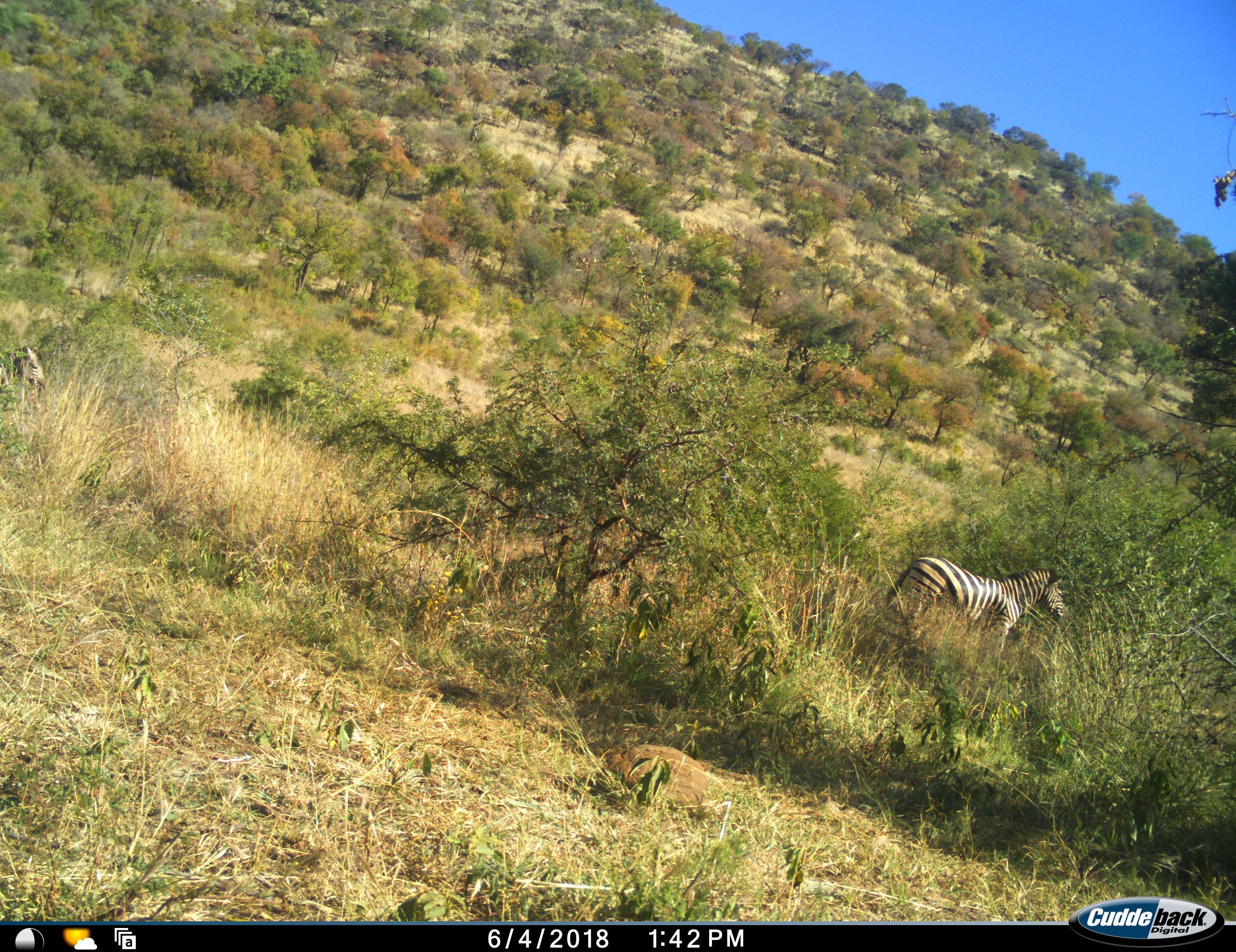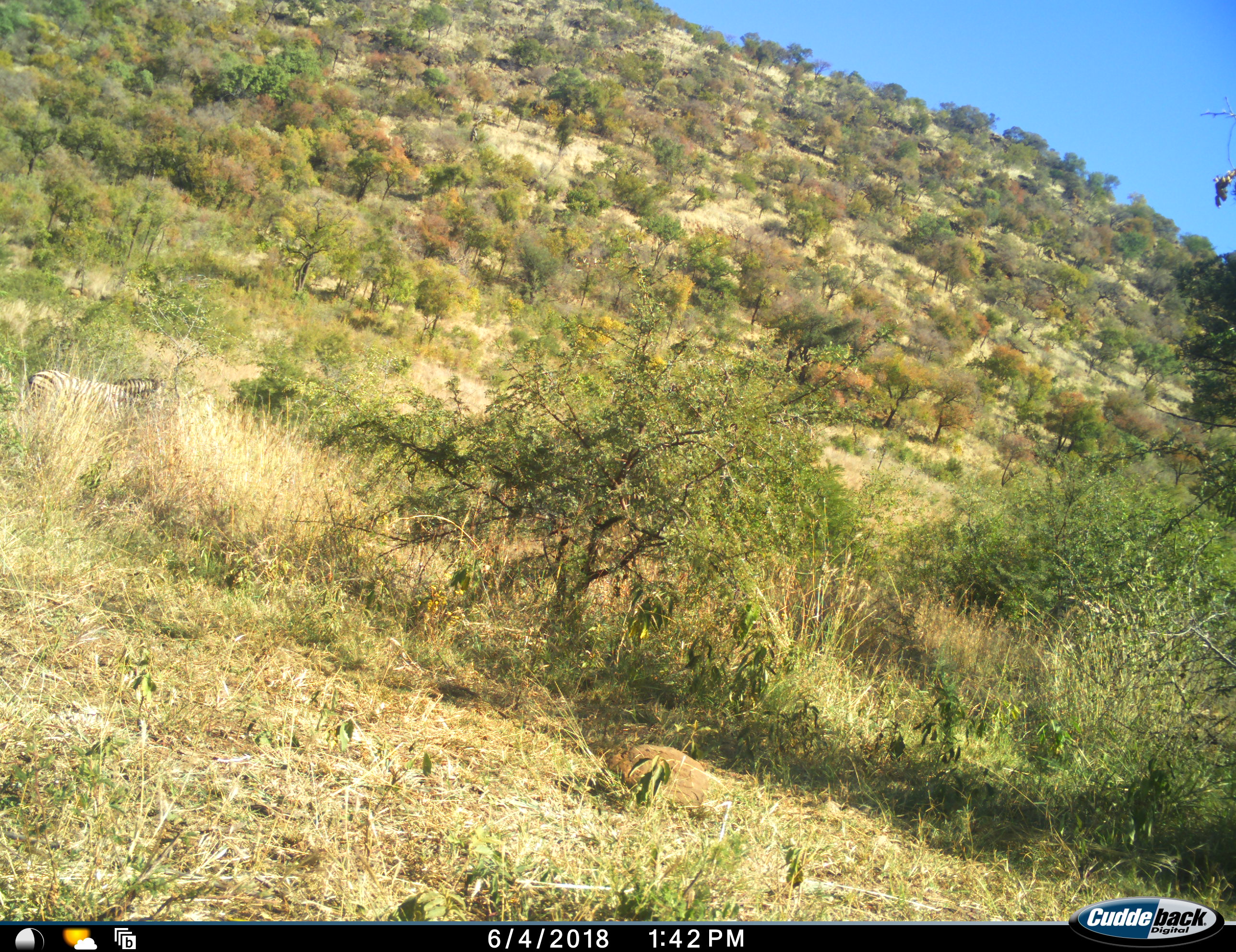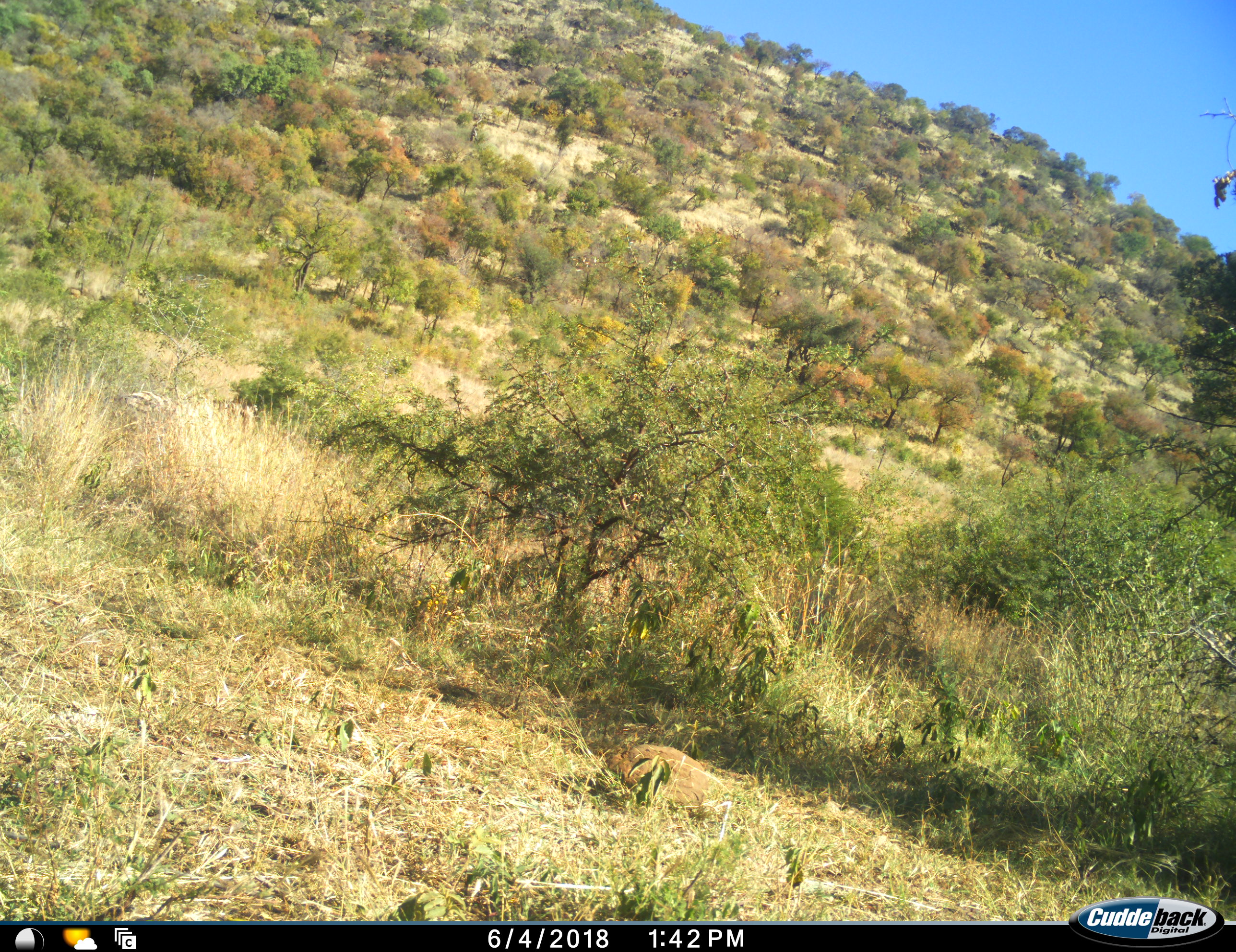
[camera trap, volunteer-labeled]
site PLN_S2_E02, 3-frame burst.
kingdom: Animalia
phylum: Chordata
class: Mammalia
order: Perissodactyla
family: Equidae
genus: Equus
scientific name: Equus quagga burchellii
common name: burchell's zebra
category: zebraburchells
Zebraburchells (burchell's zebra) (Equus quagga burchellii), count 2. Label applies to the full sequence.